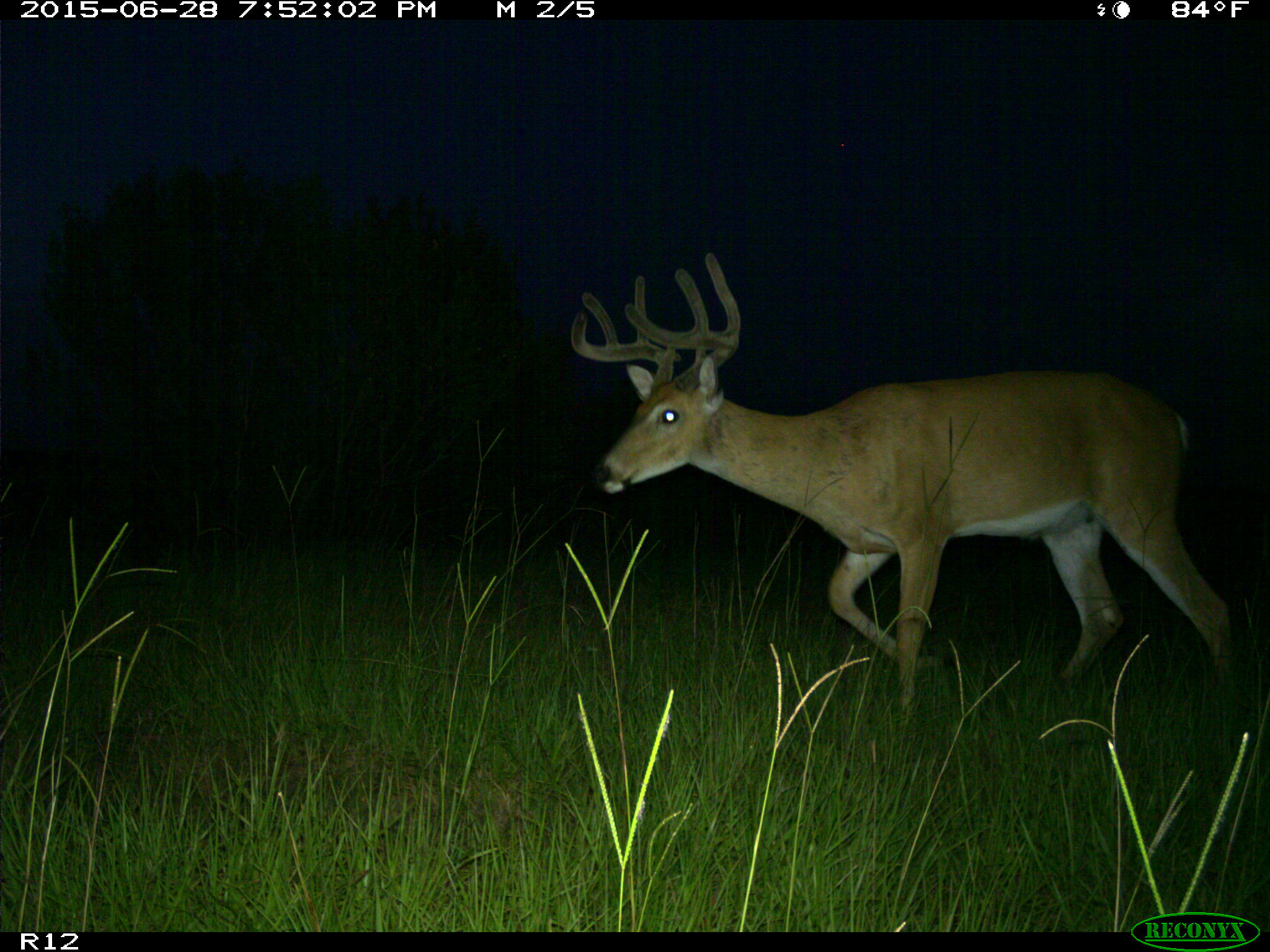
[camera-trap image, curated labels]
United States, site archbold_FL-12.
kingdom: Animalia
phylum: Chordata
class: Mammalia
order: Artiodactyla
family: Cervidae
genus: Odocoileus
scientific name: Odocoileus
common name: deer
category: unidentified deer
Unidentified deer (deer) (Odocoileus).